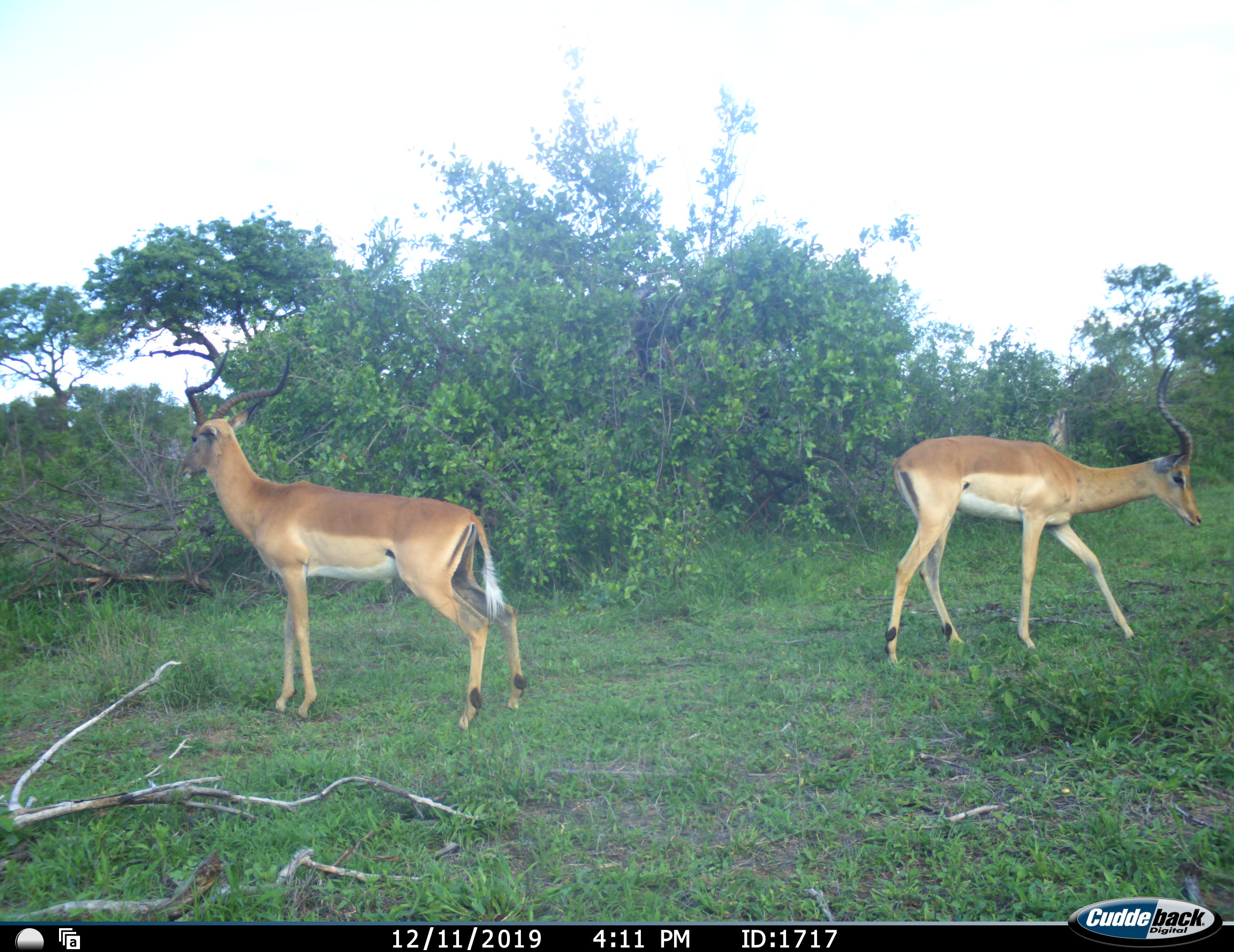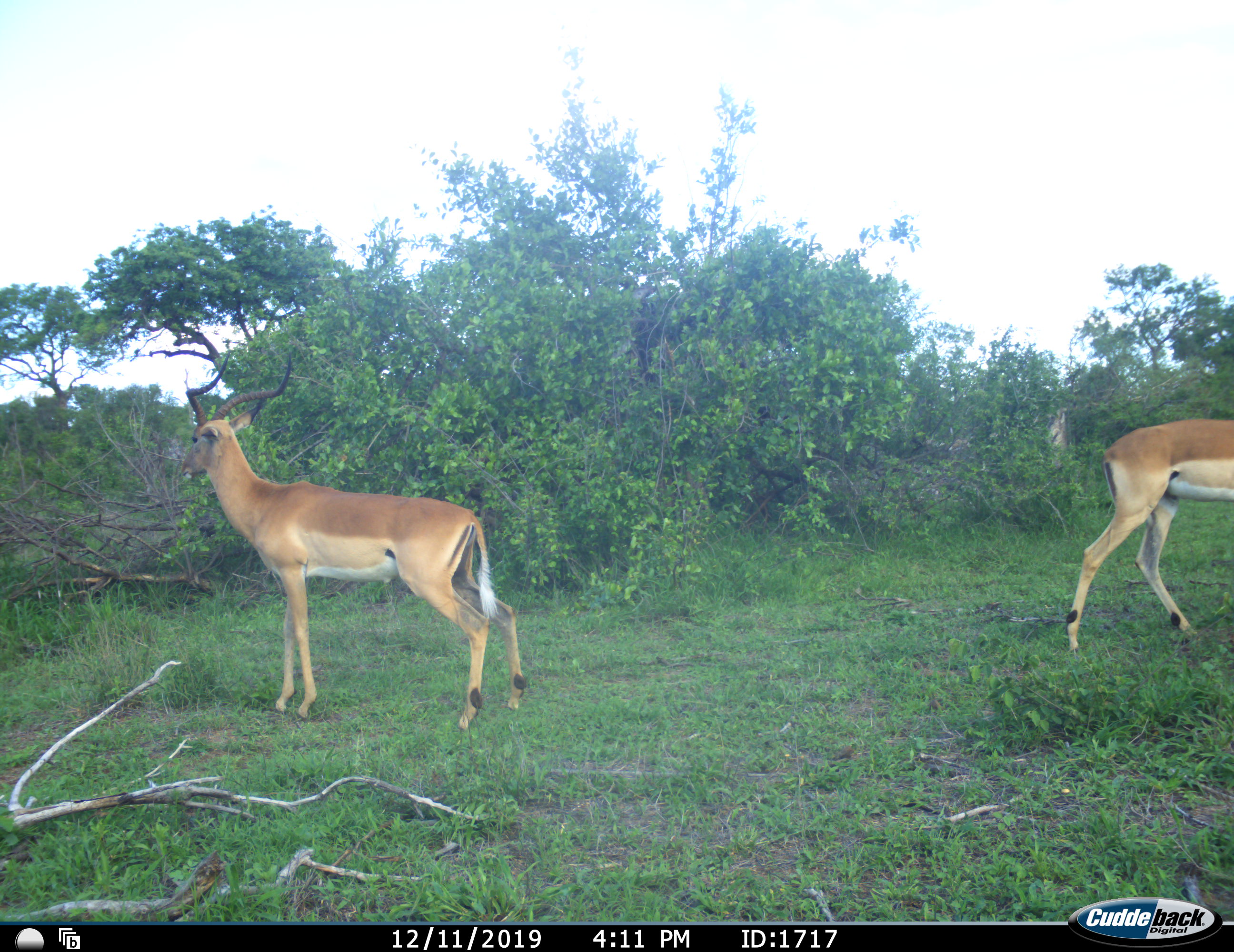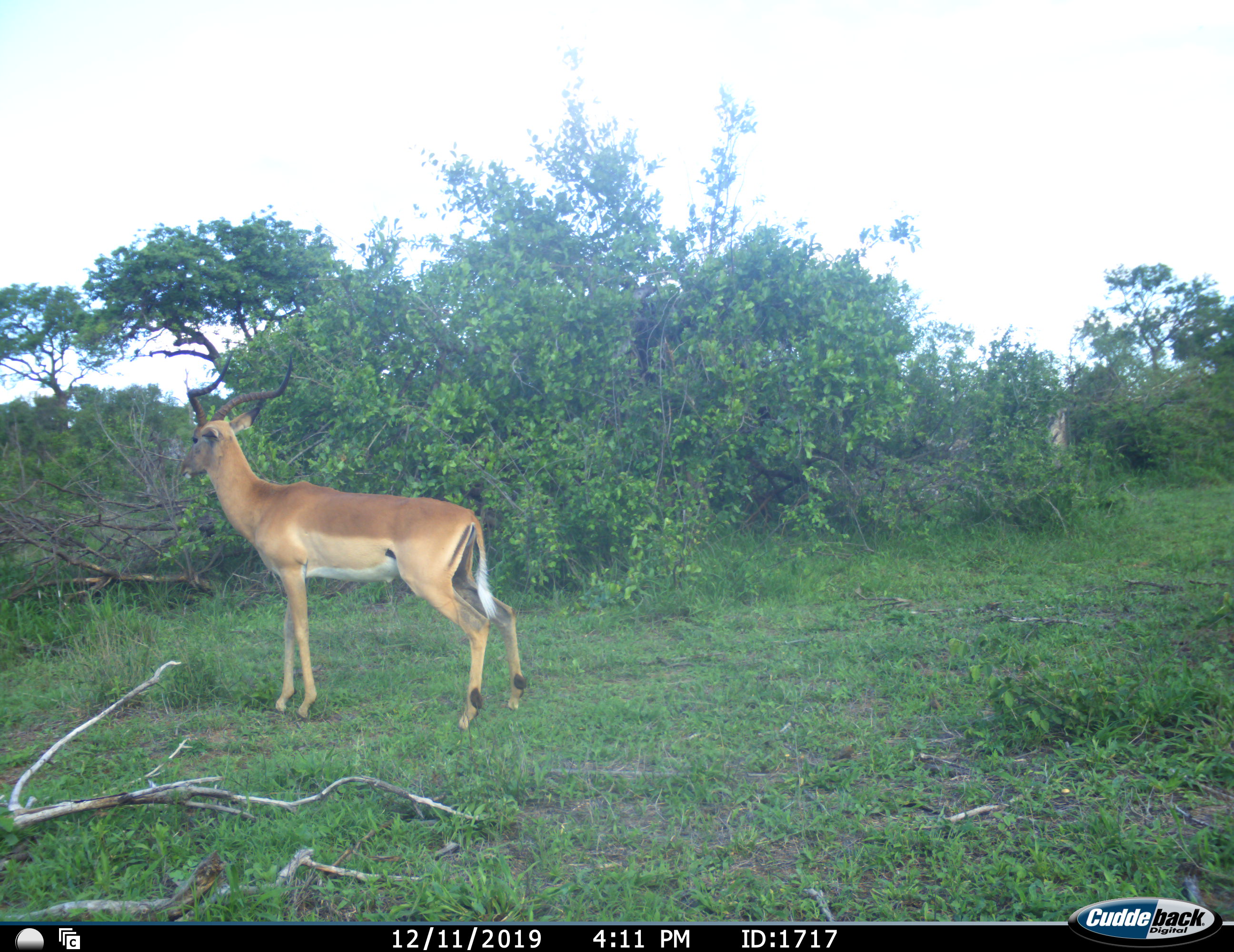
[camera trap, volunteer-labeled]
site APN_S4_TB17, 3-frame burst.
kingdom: Animalia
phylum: Chordata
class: Mammalia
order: Artiodactyla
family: Bovidae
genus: Aepyceros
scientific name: Aepyceros melampus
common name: impala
Impala (Aepyceros melampus), count 2. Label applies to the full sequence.